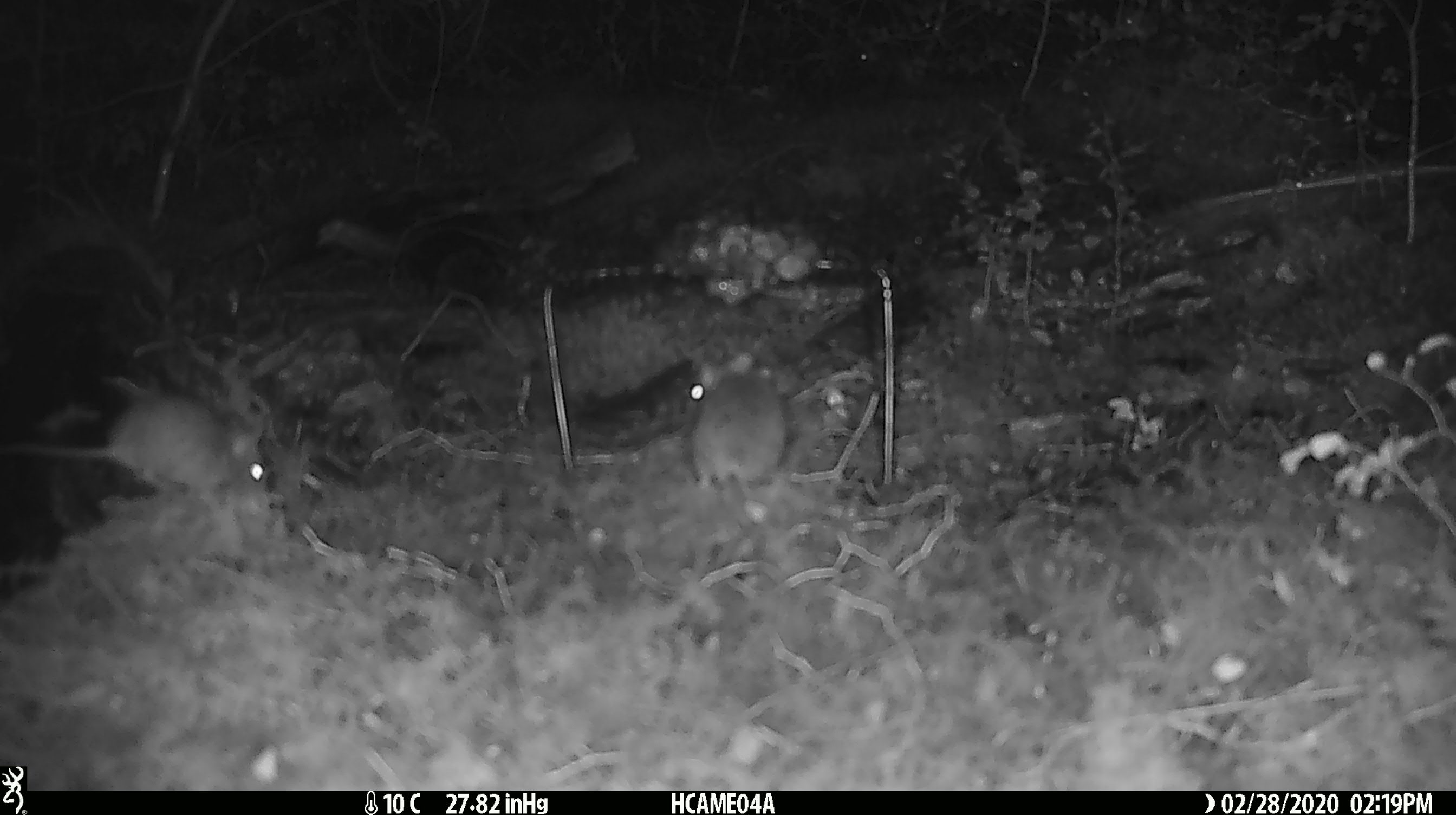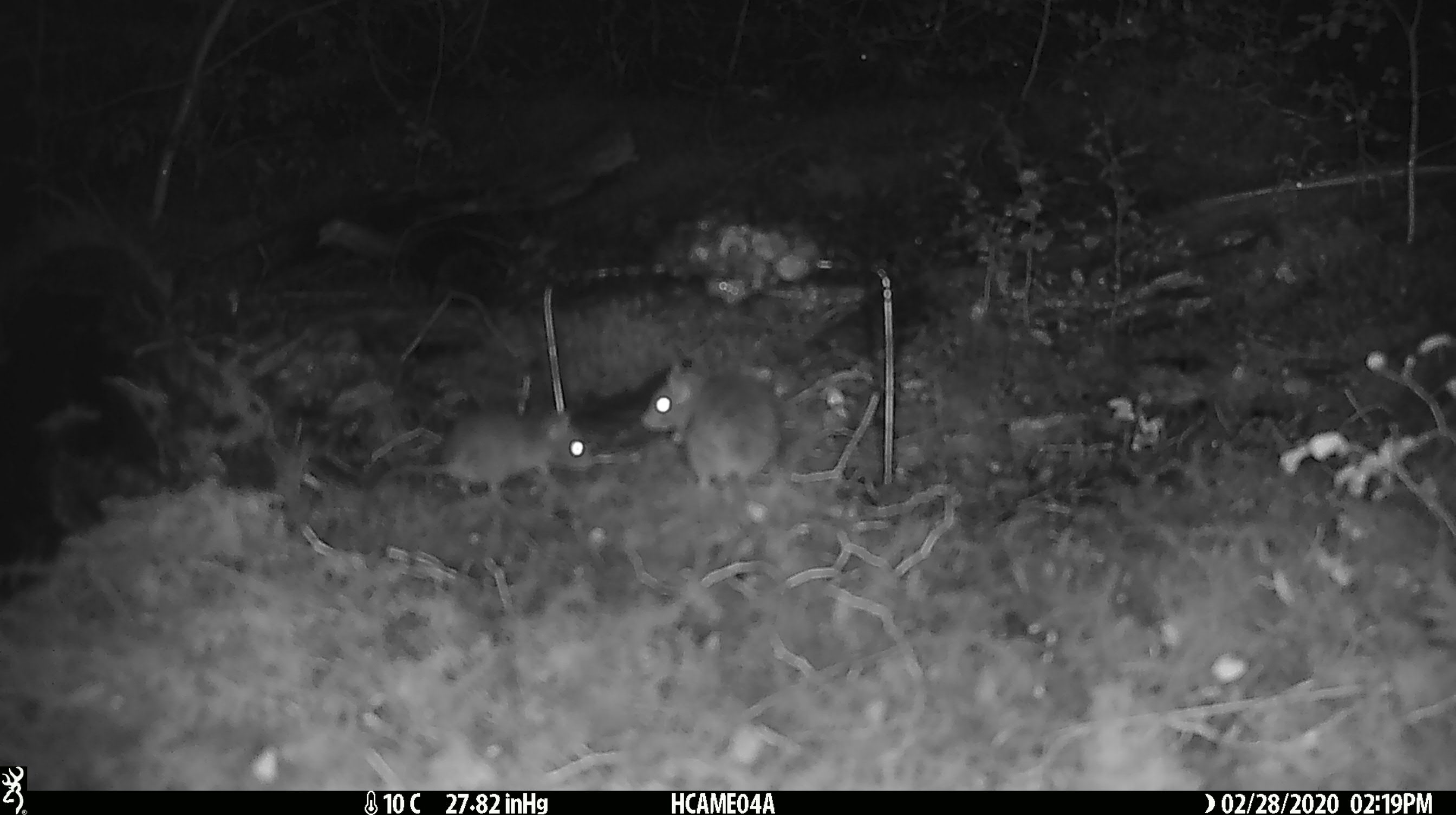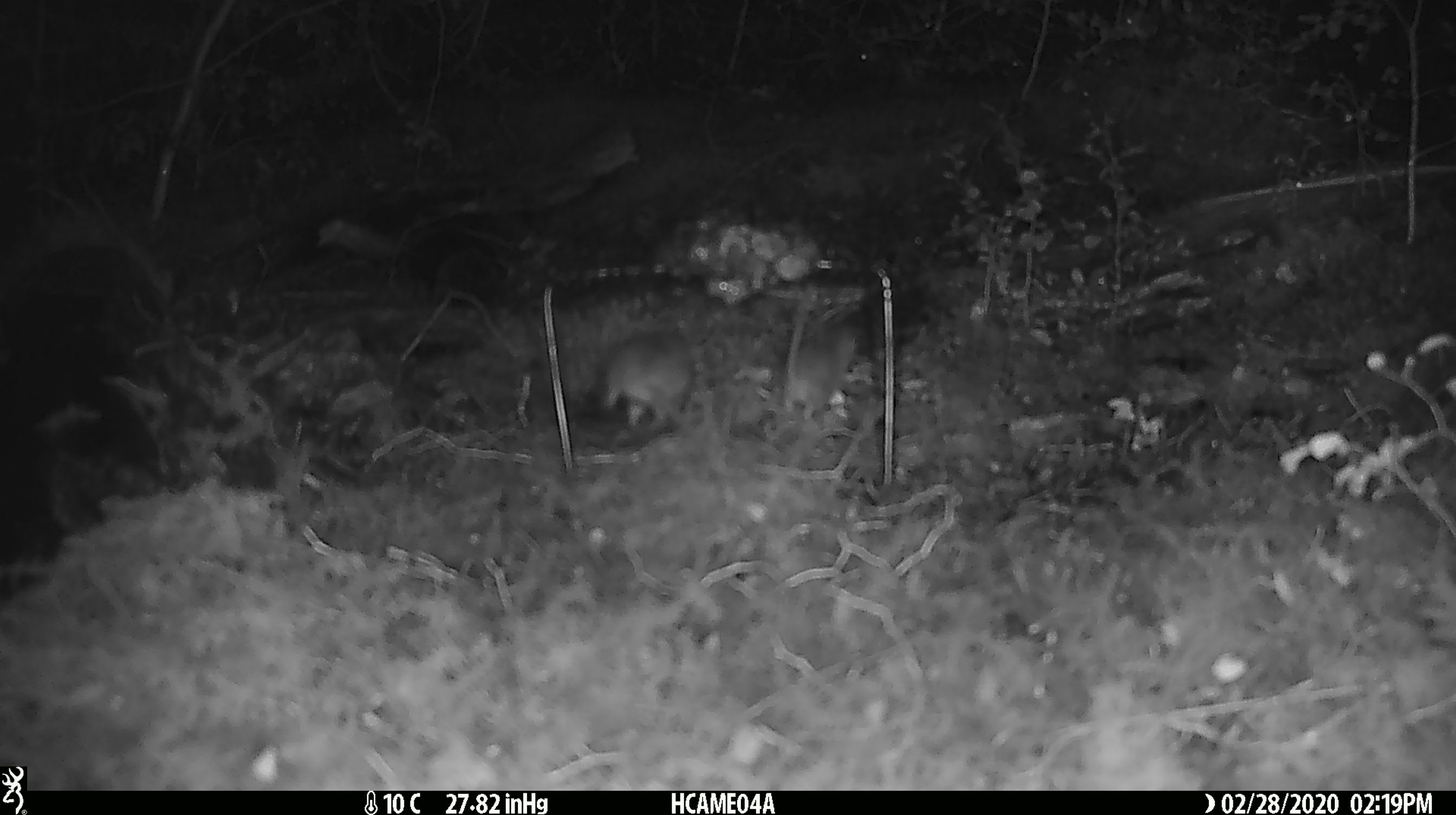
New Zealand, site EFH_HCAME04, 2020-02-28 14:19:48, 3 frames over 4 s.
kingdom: Animalia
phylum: Chordata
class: Mammalia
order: Rodentia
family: Muridae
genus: Mus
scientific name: Mus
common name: mouse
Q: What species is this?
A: Mouse (Mus).